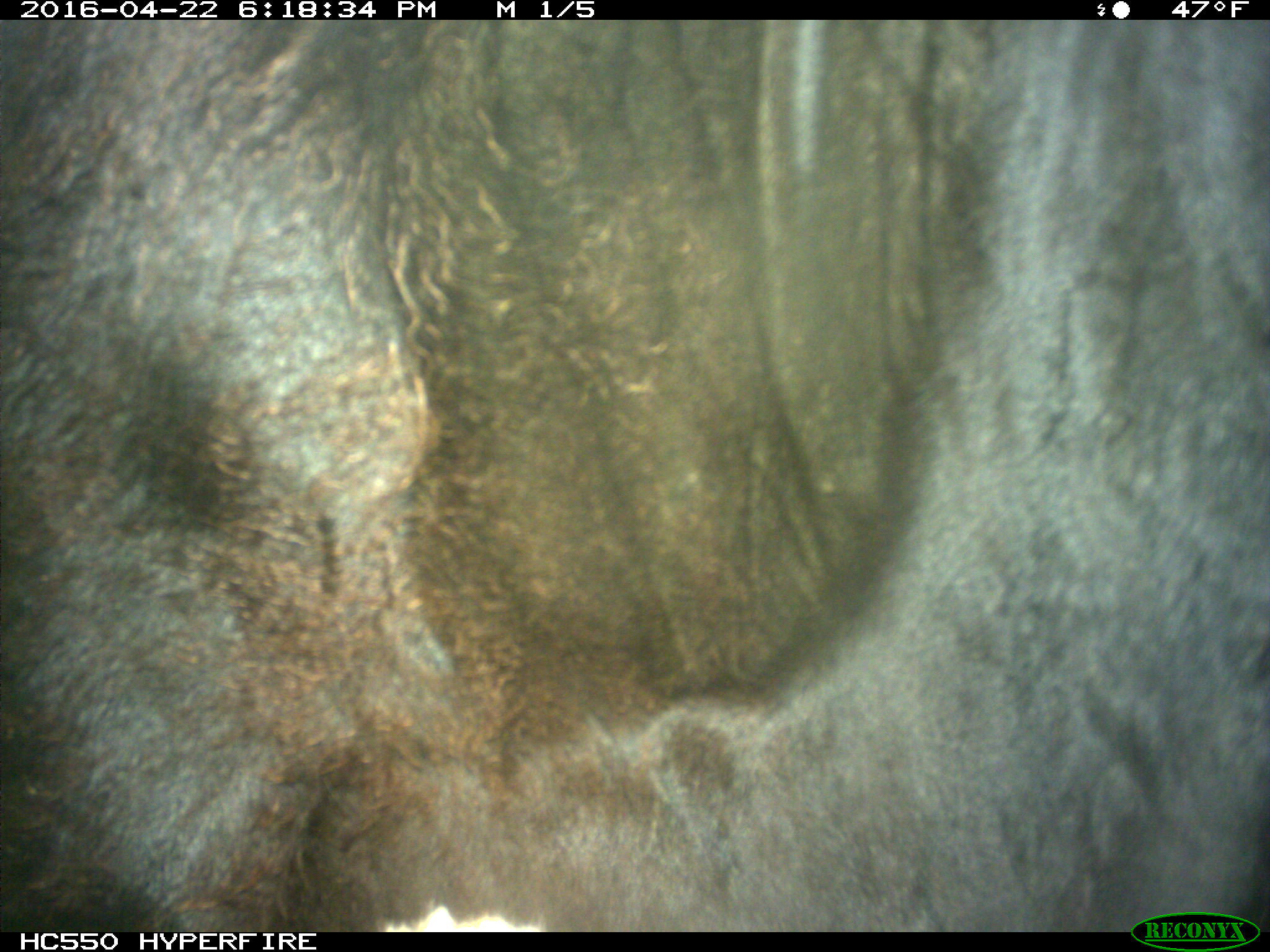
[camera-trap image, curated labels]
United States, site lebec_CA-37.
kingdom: Animalia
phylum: Chordata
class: Mammalia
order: Artiodactyla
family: Bovidae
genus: Bos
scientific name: Bos taurus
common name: domestic cow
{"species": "Bos taurus (domestic cow)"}